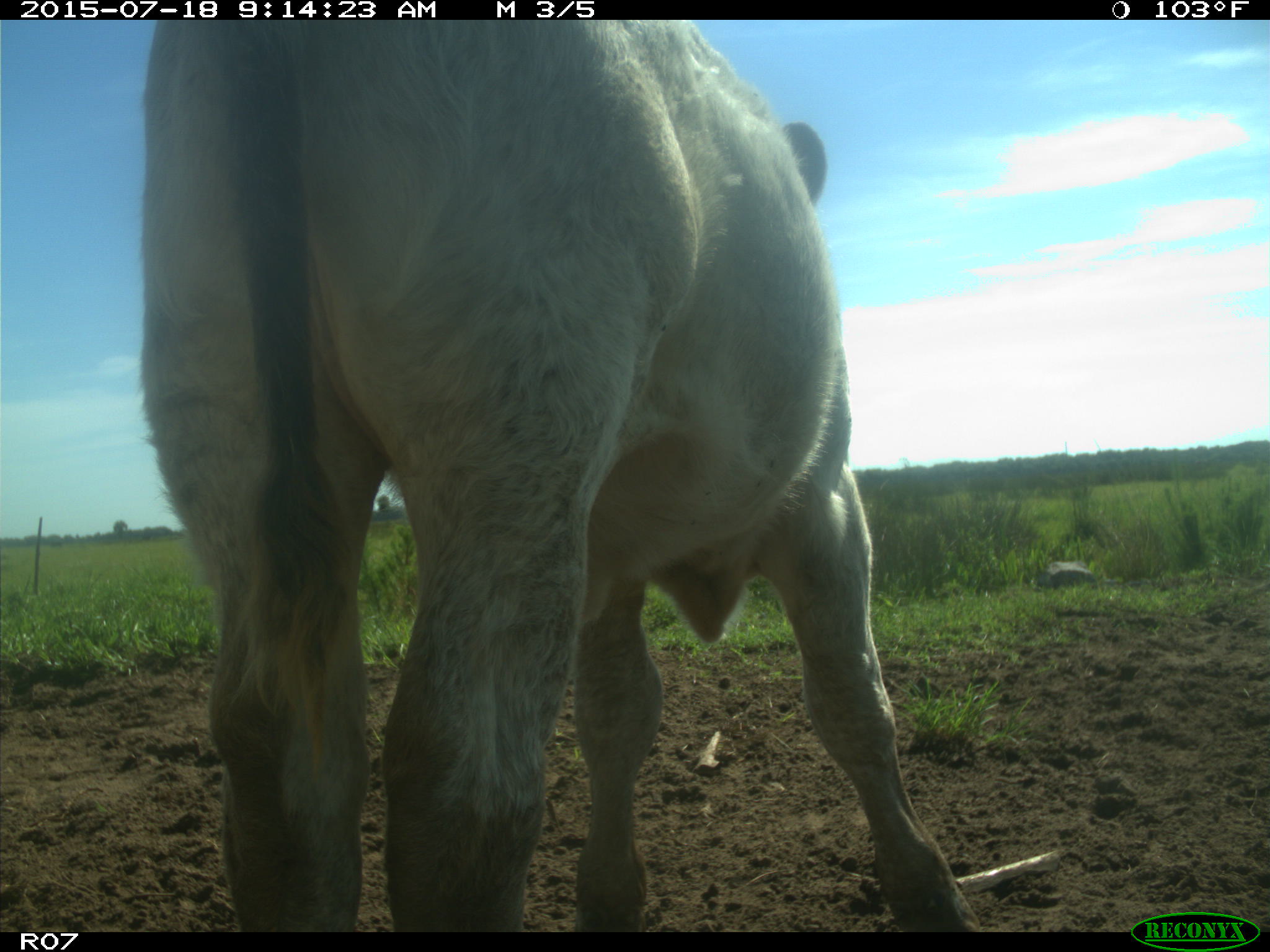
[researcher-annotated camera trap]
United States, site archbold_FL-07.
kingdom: Animalia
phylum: Chordata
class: Mammalia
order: Artiodactyla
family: Bovidae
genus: Bos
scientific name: Bos taurus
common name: domestic cow